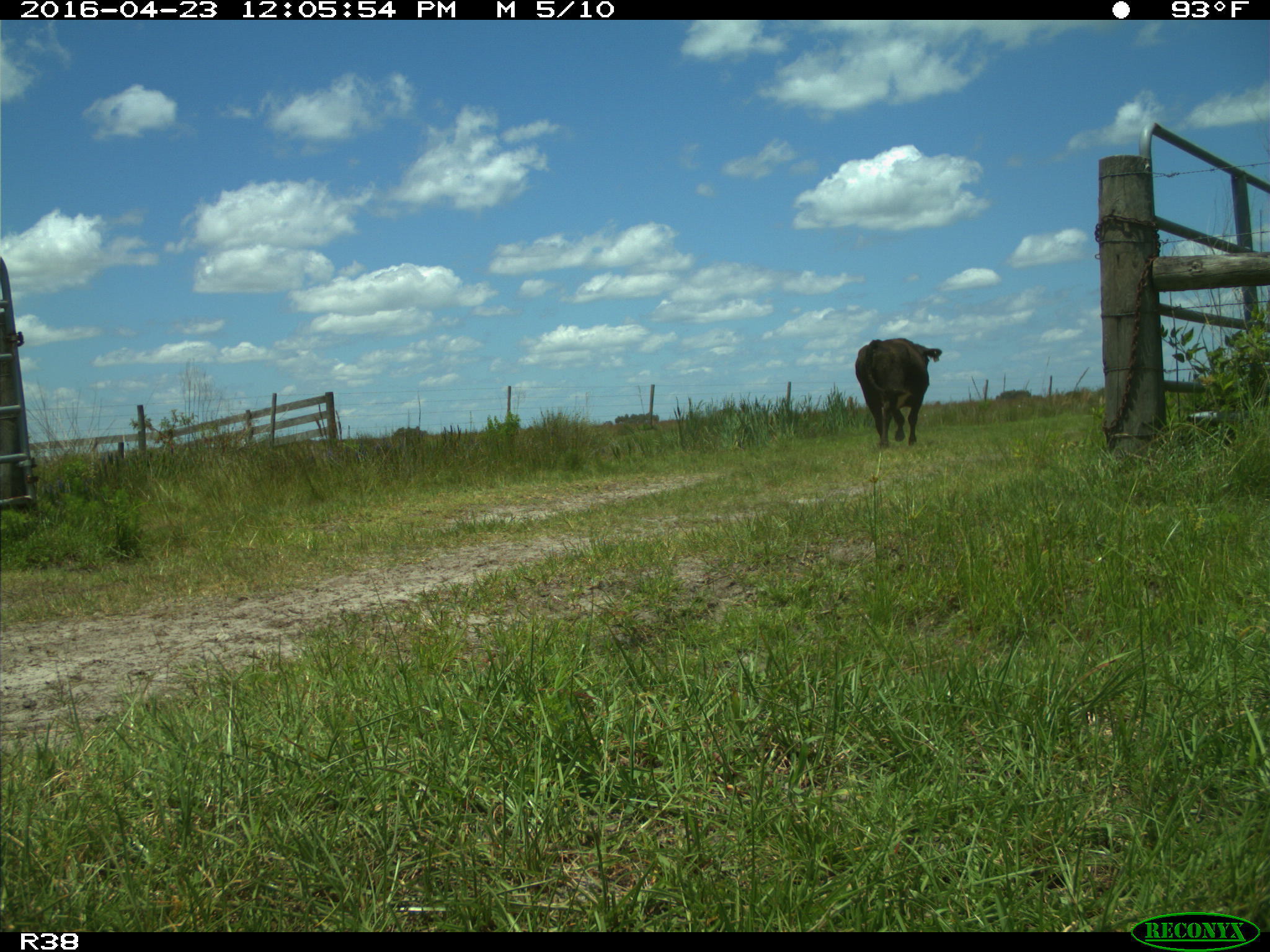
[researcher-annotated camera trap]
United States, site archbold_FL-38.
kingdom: Animalia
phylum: Chordata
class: Mammalia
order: Artiodactyla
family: Bovidae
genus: Bos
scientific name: Bos taurus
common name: domestic cow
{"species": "Bos taurus (domestic cow)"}